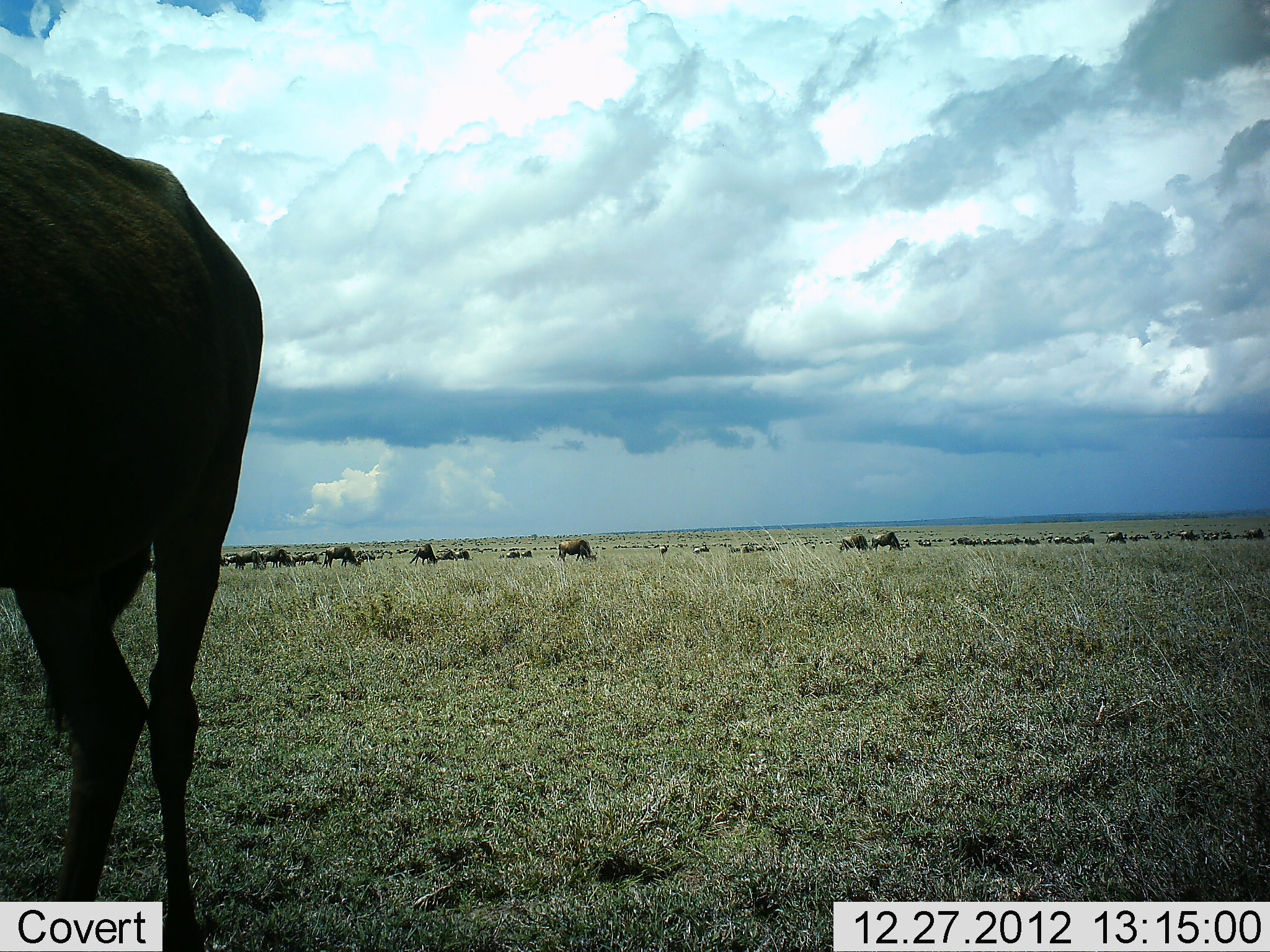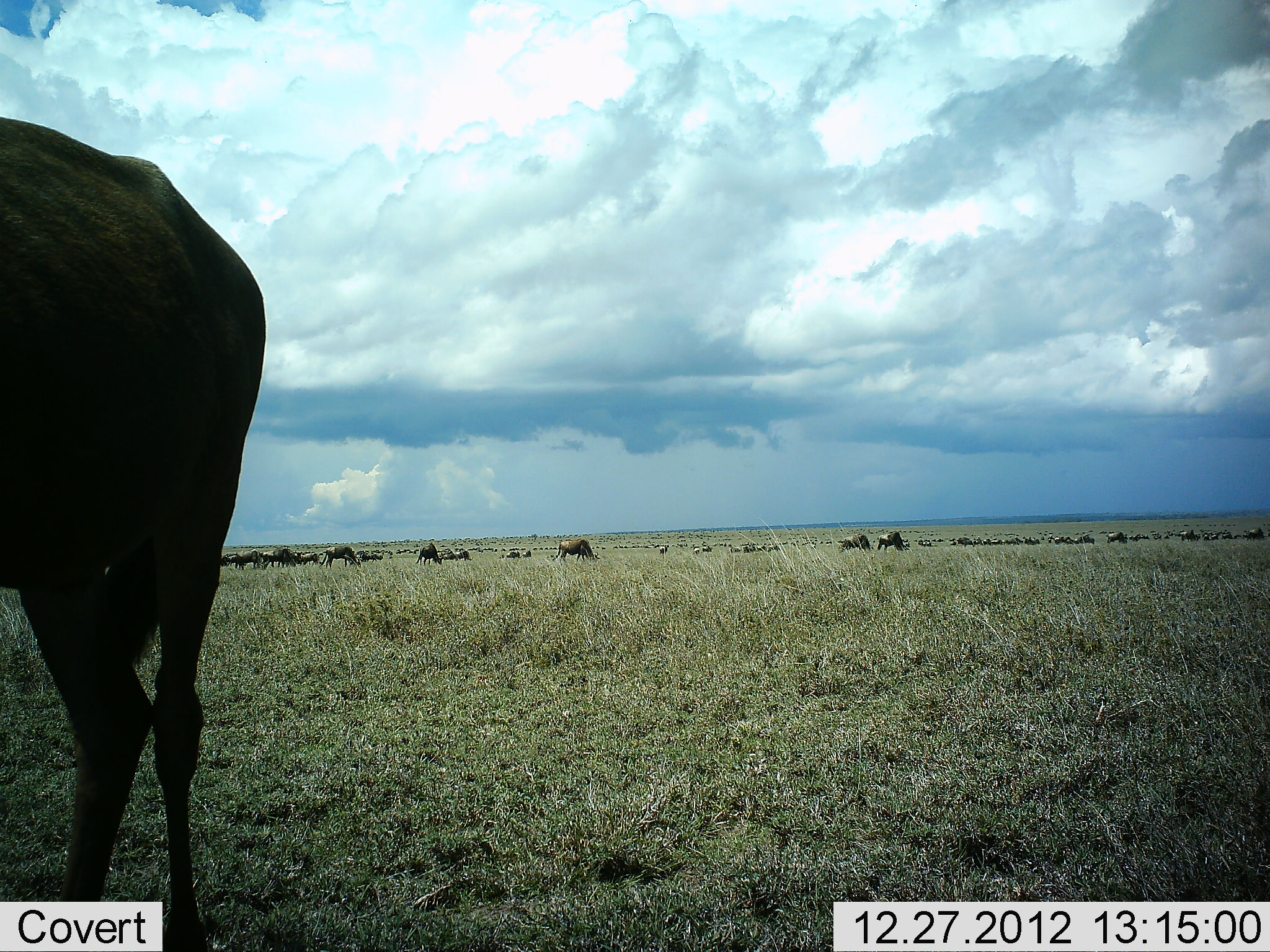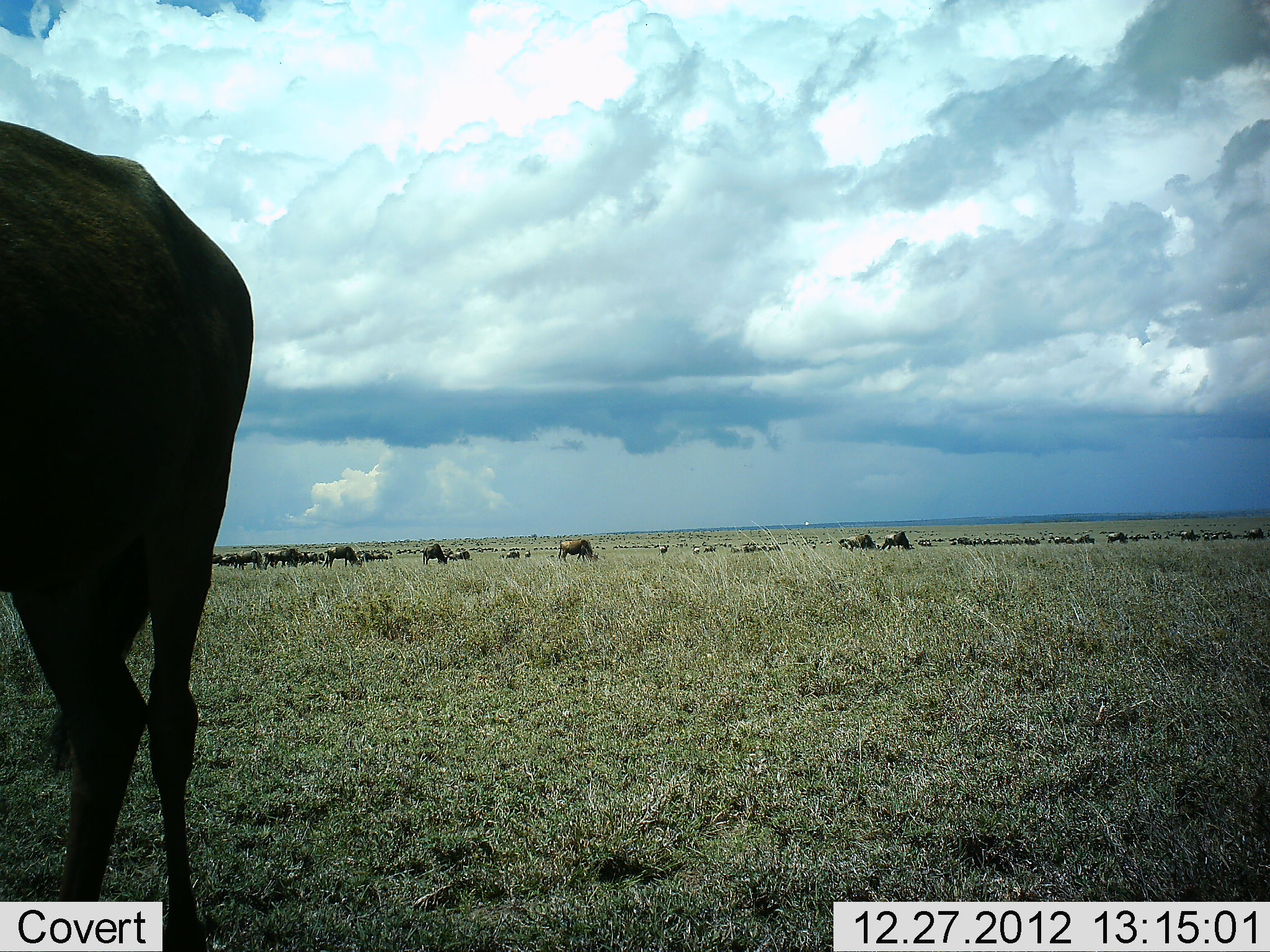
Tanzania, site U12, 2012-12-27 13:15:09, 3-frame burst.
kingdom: Animalia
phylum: Chordata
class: Mammalia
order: Artiodactyla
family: Bovidae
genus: Connochaetes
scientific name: Connochaetes taurinus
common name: blue wildebeest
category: wildebeest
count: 11-50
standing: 73%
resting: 9%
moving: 45%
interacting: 9%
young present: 0%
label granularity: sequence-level